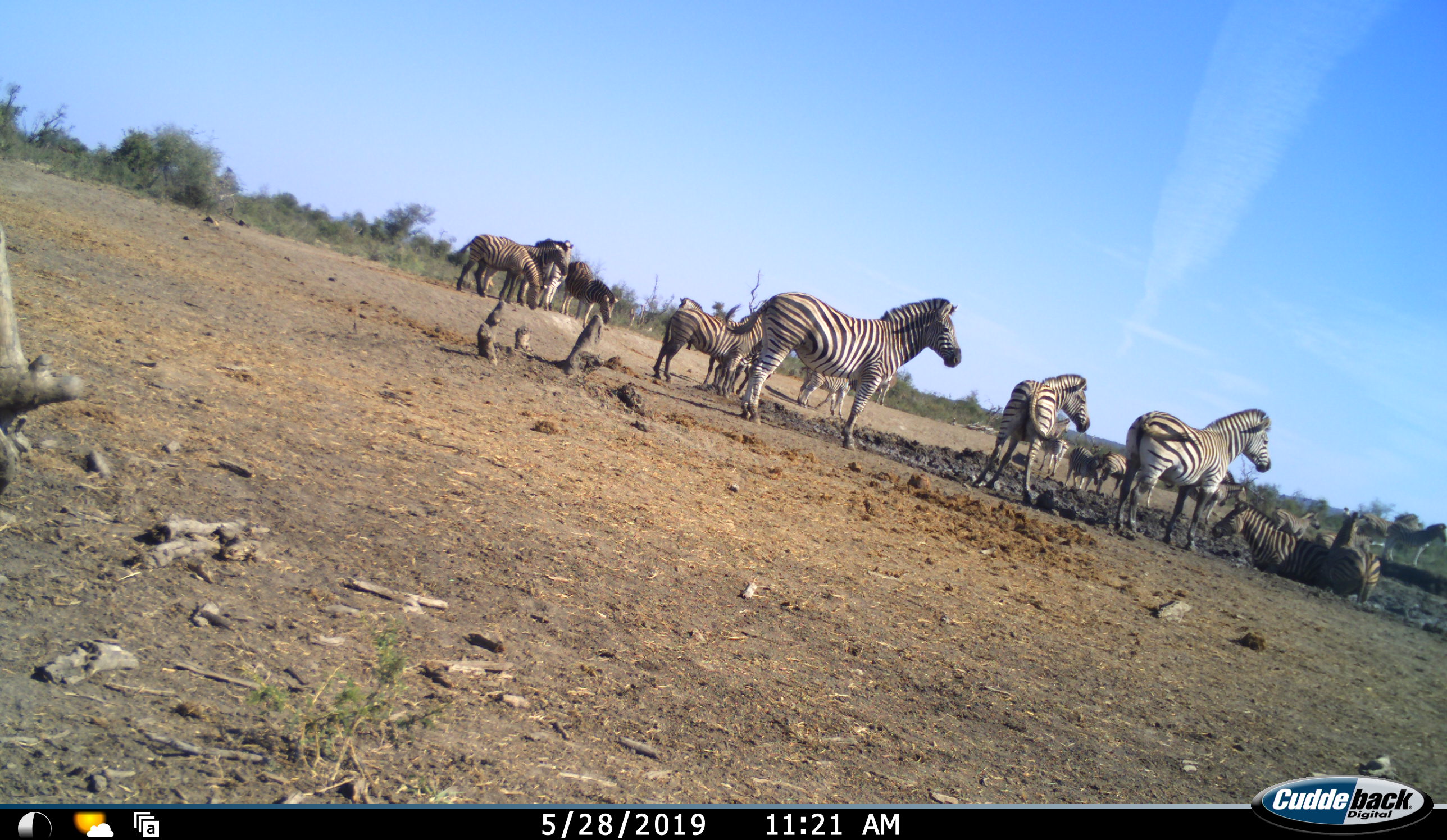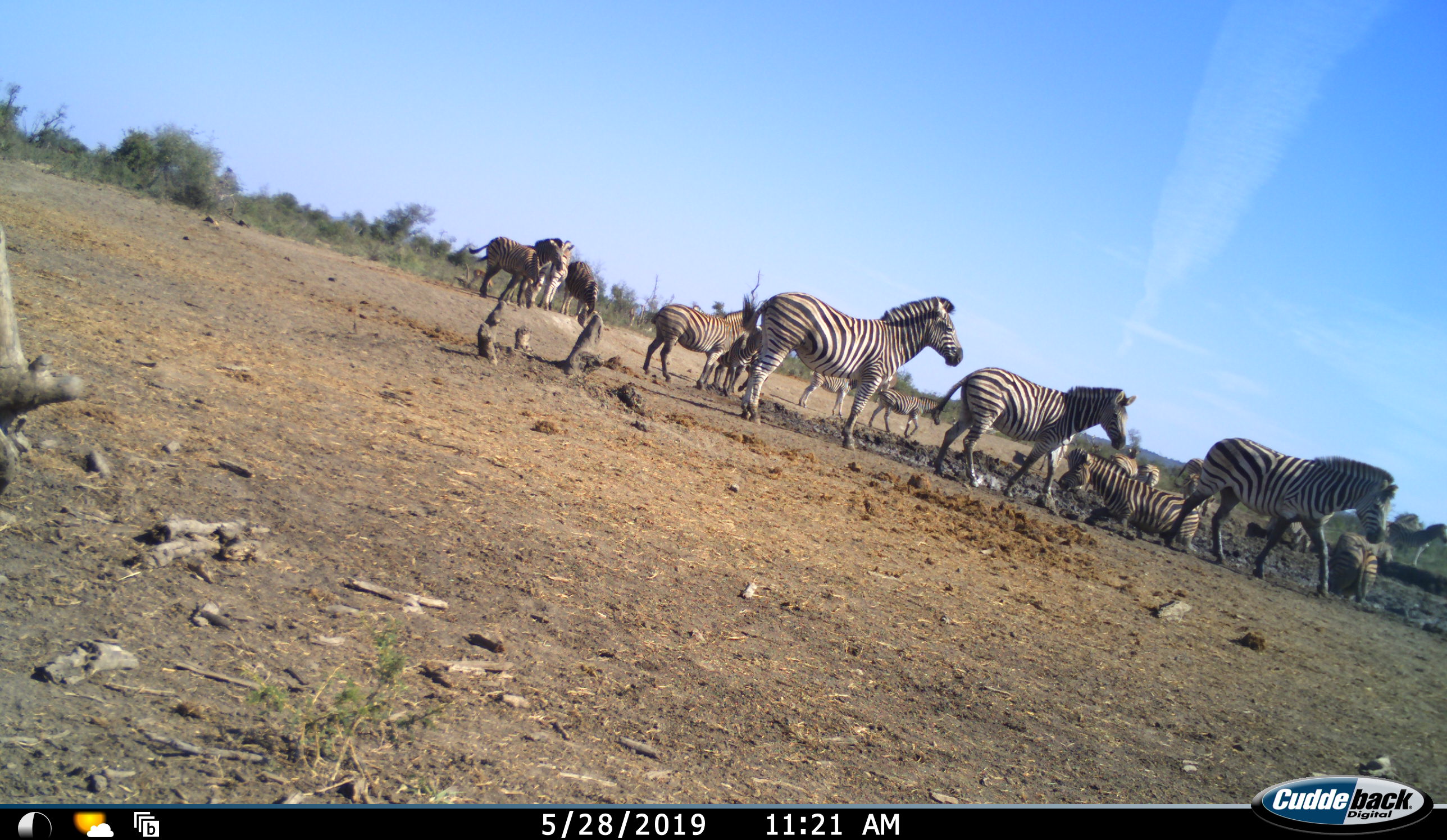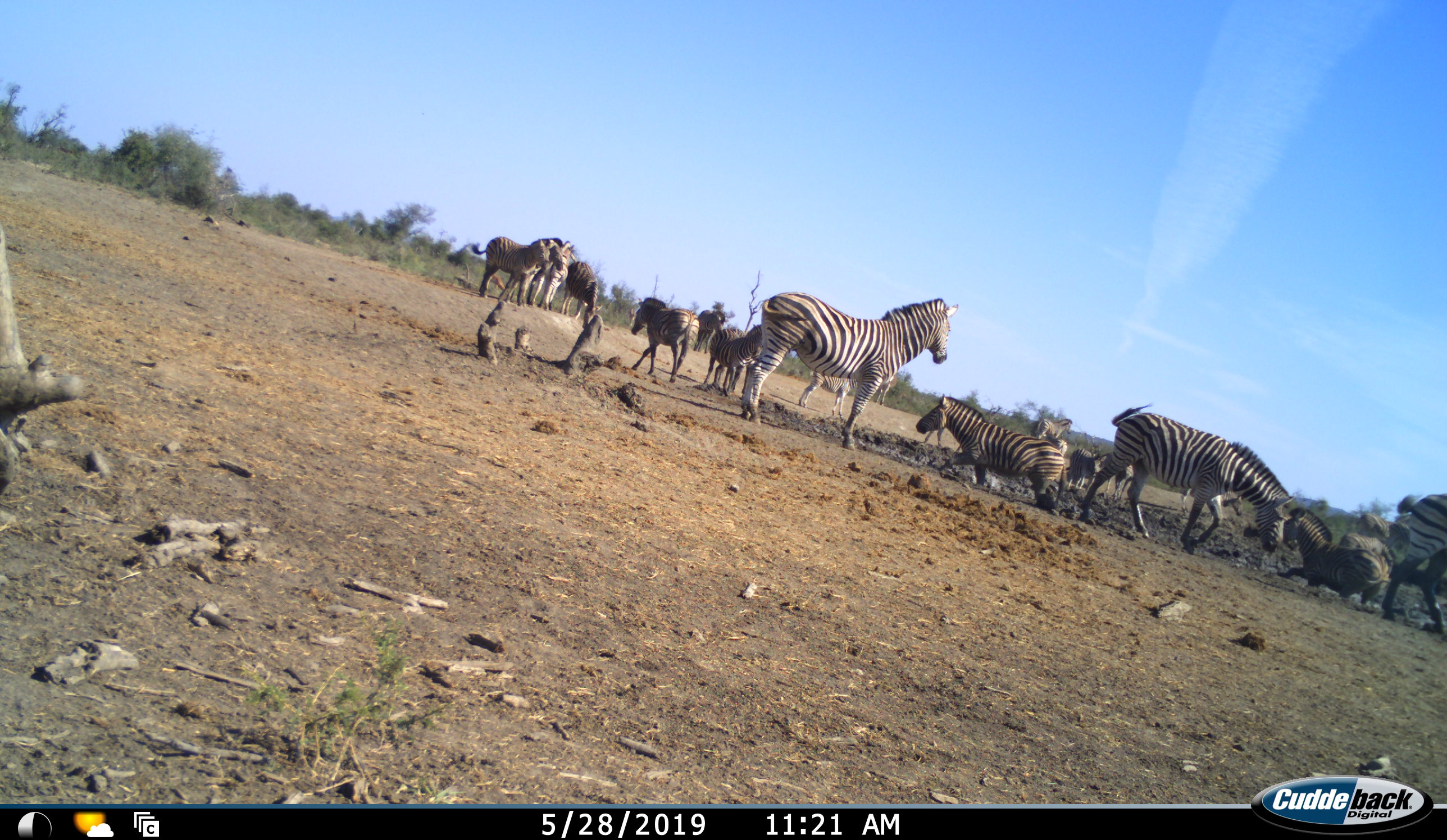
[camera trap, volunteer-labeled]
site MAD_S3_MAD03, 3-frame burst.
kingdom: Animalia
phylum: Chordata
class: Mammalia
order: Perissodactyla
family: Equidae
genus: Equus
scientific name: Equus quagga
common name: plains zebra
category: zebraplains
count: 11-50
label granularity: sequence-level